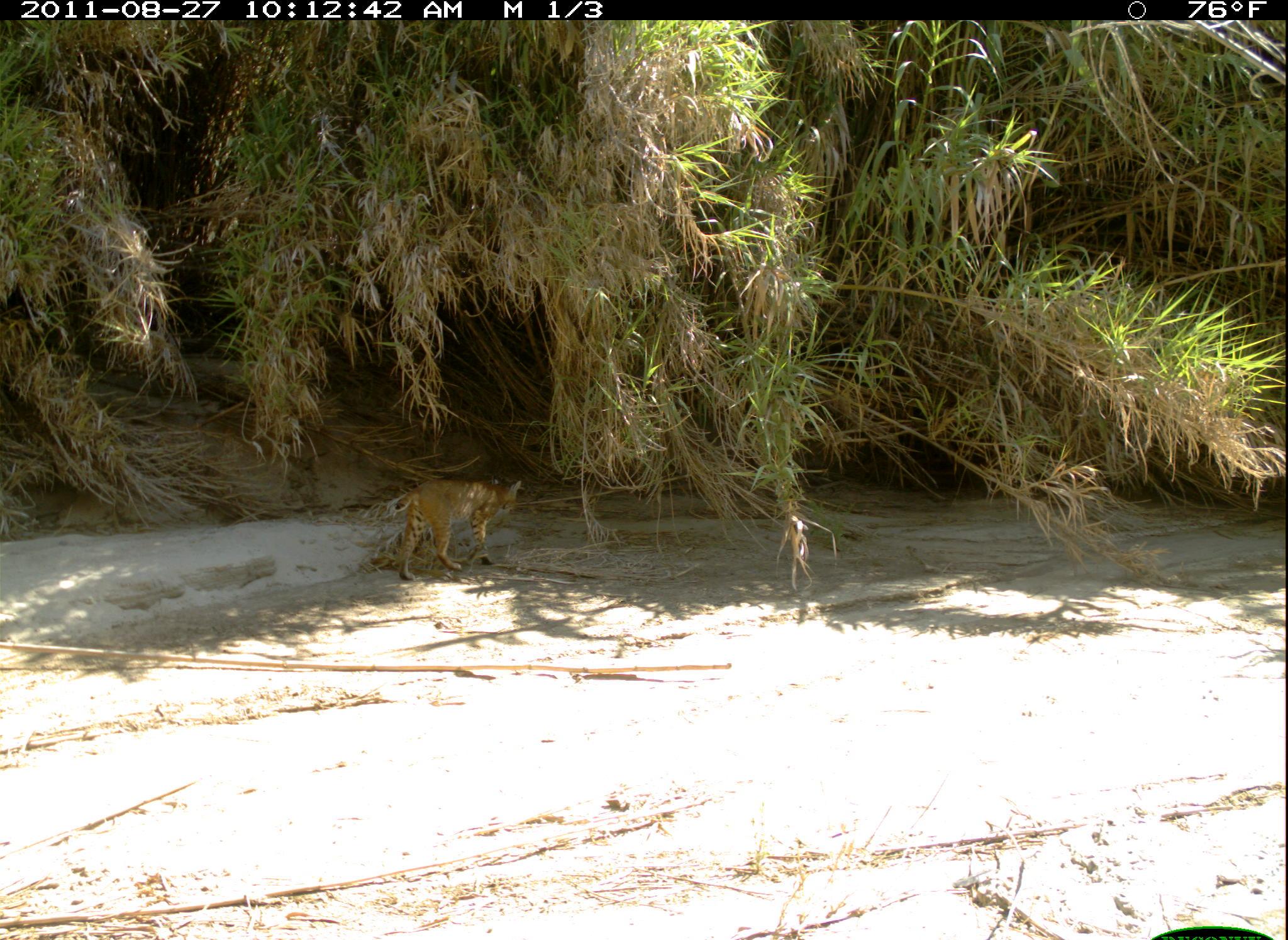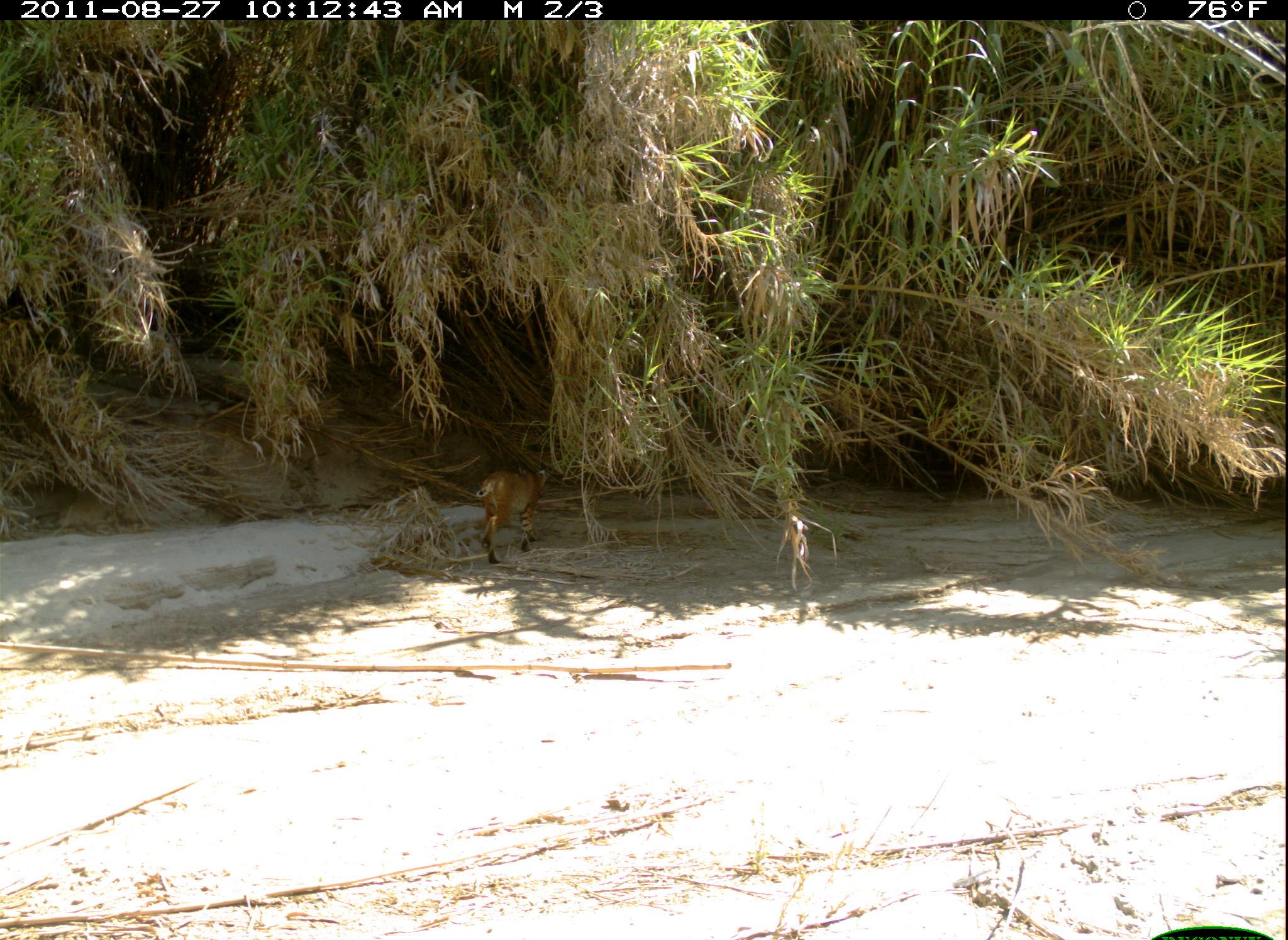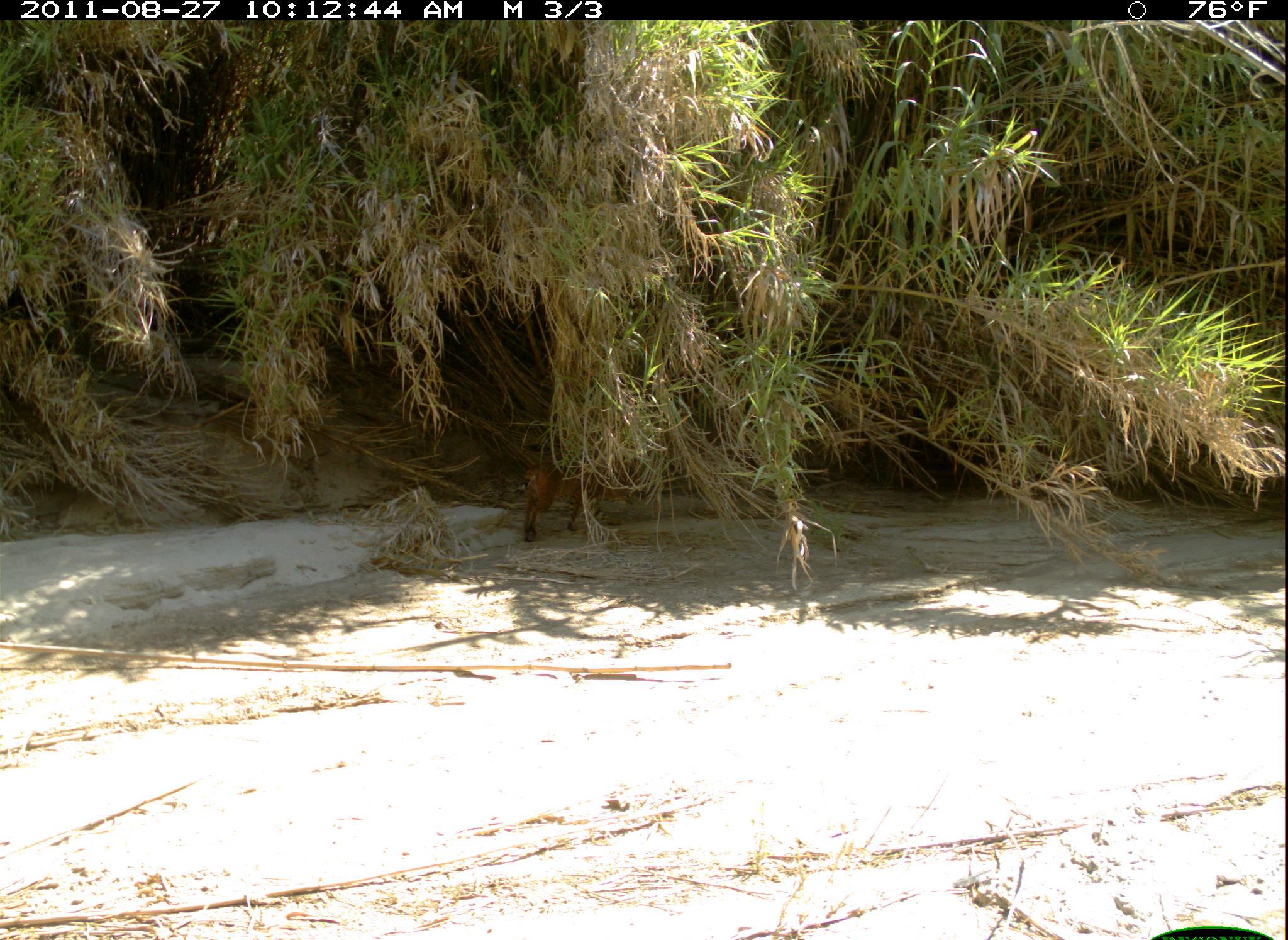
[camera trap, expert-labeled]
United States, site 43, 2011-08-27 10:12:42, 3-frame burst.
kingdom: Animalia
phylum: Chordata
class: Mammalia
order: Carnivora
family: Felidae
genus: Lynx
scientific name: Lynx rufus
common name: bobcat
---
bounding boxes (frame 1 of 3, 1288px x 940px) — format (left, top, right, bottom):
bobcat: (383, 464, 539, 586)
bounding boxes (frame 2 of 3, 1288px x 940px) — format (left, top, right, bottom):
bobcat: (454, 438, 570, 572)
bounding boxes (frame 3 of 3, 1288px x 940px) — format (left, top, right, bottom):
bobcat: (507, 420, 644, 543)